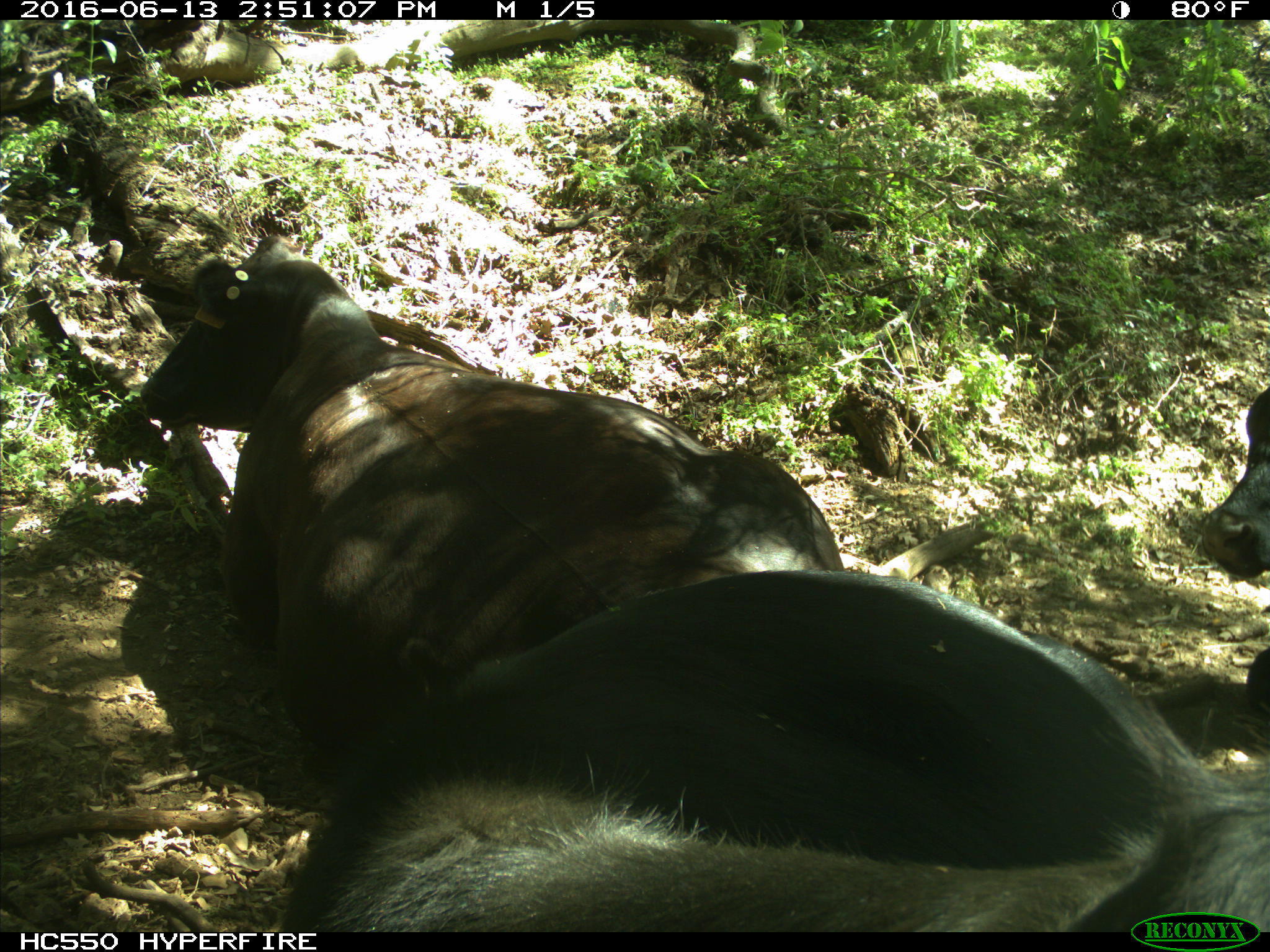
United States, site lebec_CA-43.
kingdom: Animalia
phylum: Chordata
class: Mammalia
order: Artiodactyla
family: Bovidae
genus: Bos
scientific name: Bos taurus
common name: domestic cow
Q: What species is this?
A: Bos taurus (domestic cow).